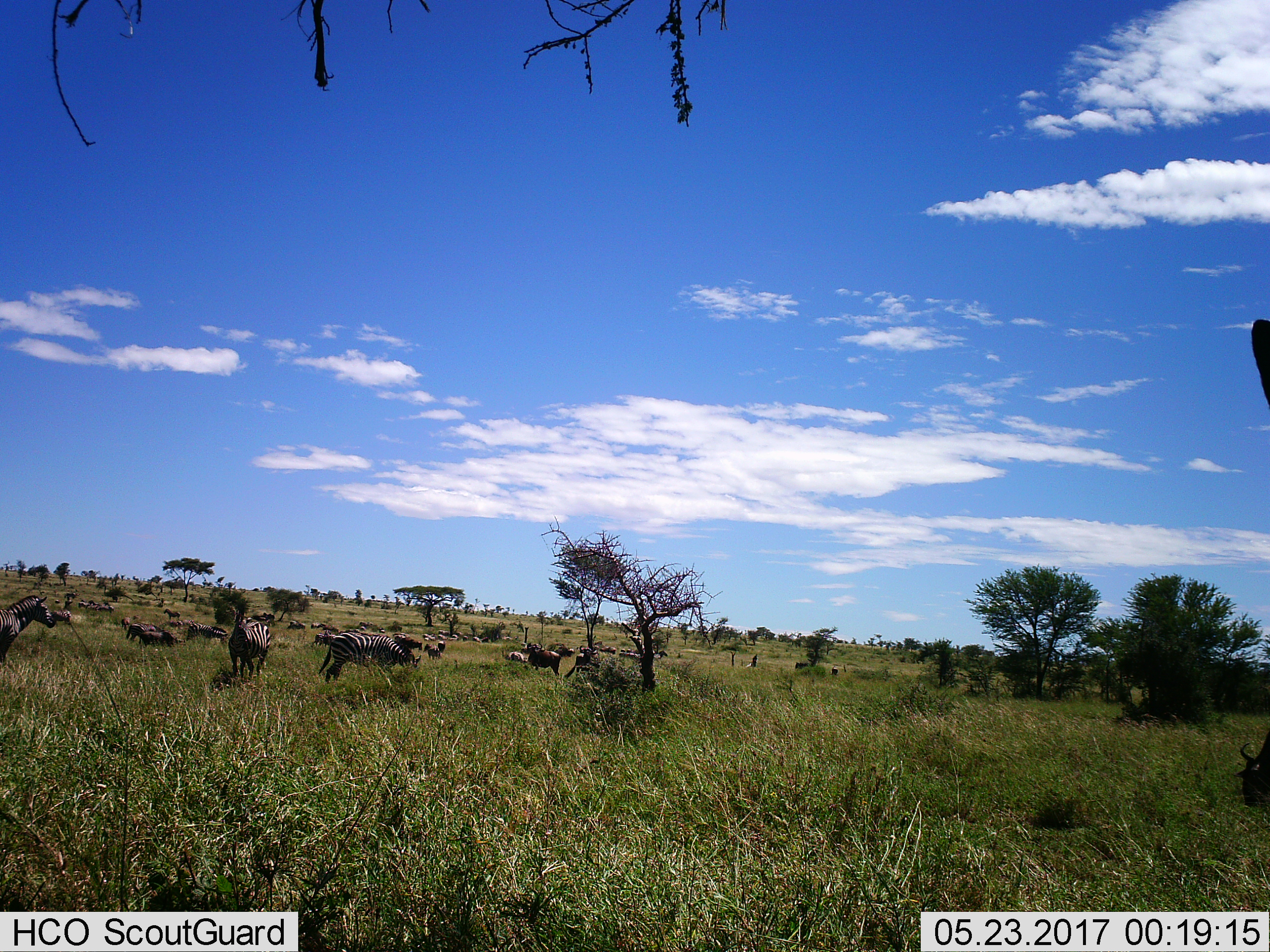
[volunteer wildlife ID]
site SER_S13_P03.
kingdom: Animalia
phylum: Chordata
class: Mammalia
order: Perissodactyla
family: Equidae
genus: Equus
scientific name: Equus quagga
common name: plains zebra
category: zebraplains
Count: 11-50.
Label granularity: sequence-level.